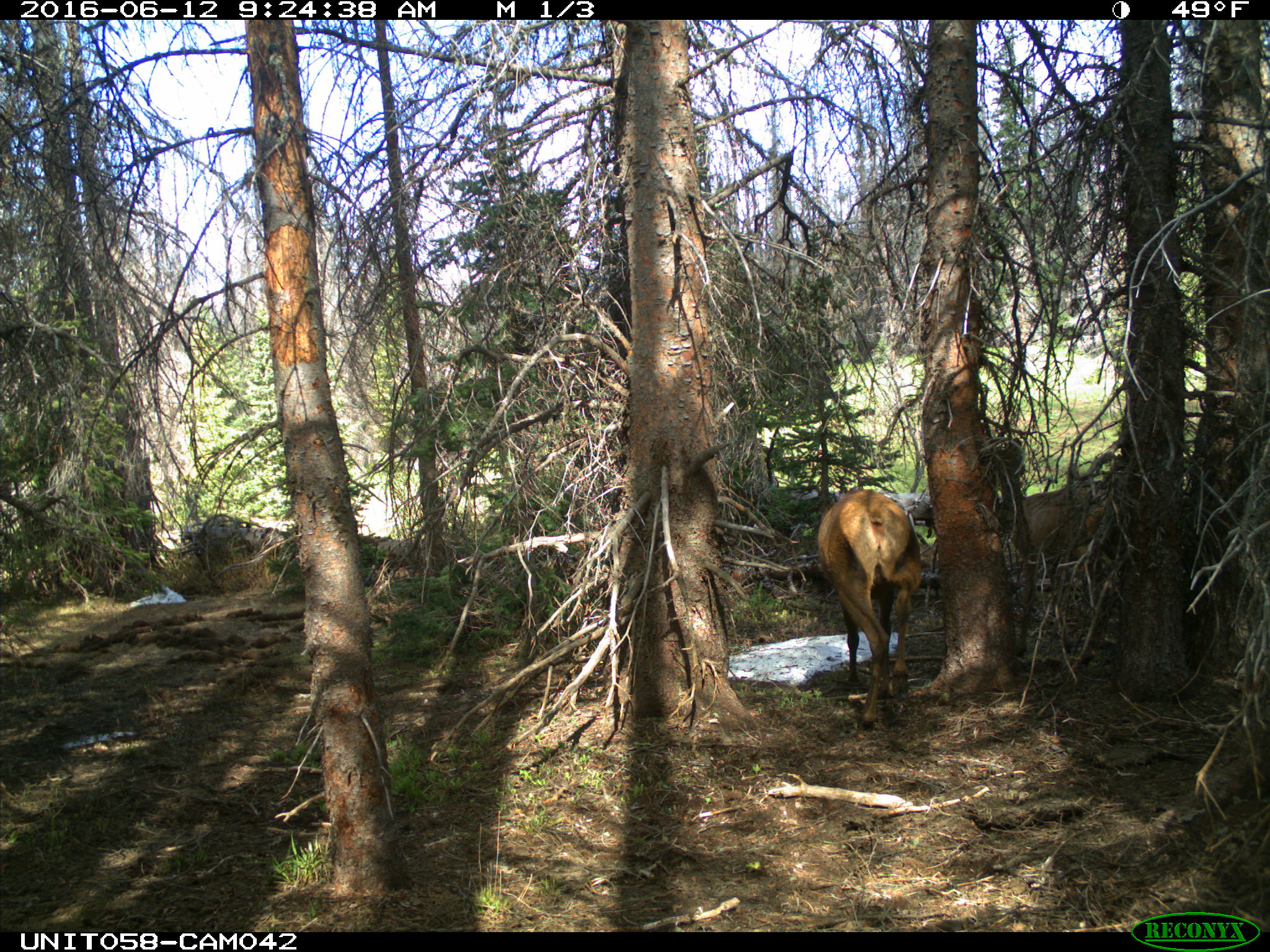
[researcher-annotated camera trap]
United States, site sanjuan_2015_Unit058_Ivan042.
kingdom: Animalia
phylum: Chordata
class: Mammalia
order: Artiodactyla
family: Cervidae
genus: Cervus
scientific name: Cervus elaphus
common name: red deer